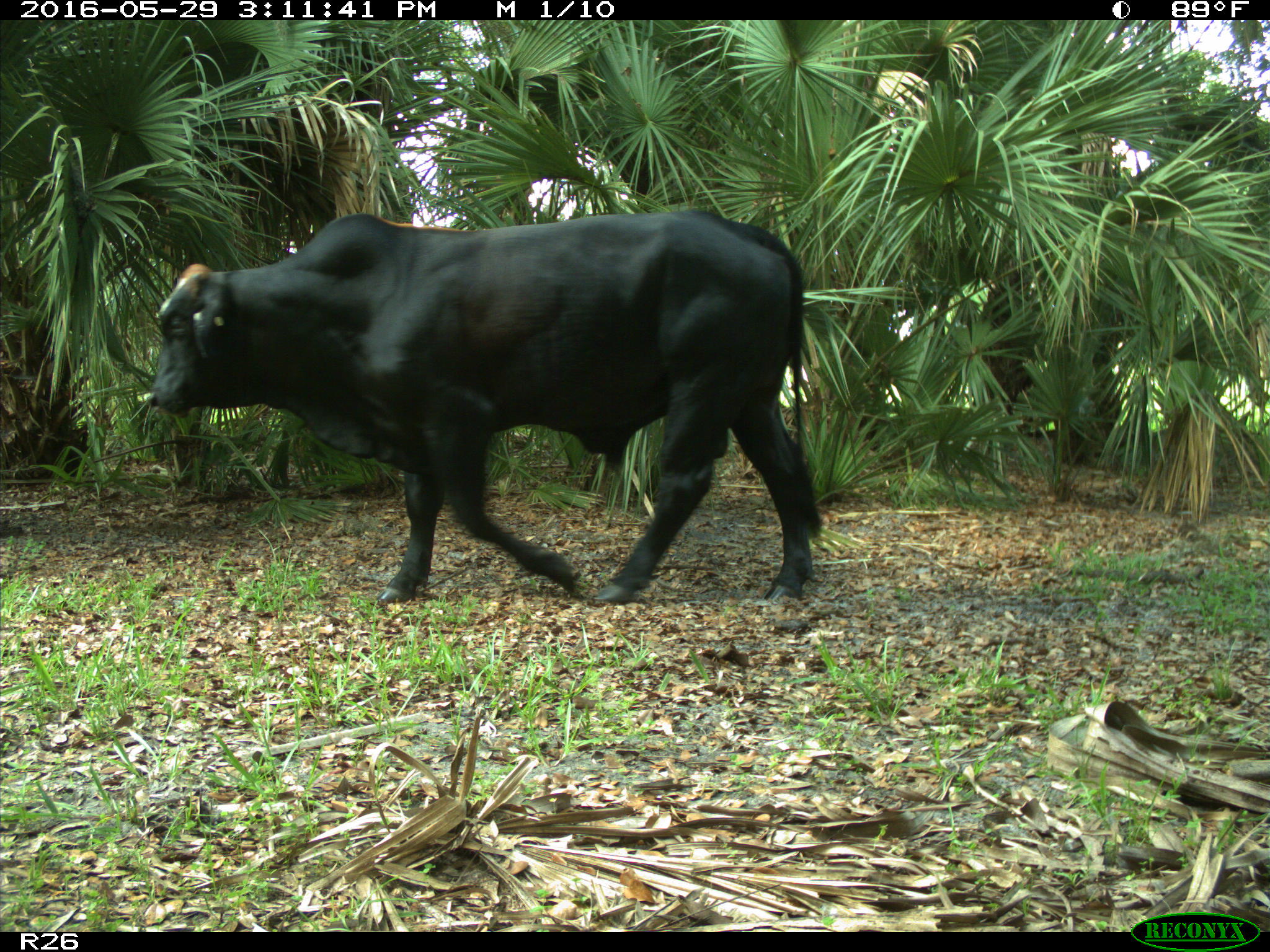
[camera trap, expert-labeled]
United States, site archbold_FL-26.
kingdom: Animalia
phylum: Chordata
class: Mammalia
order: Artiodactyla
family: Bovidae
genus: Bos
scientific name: Bos taurus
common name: domestic cow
Bos taurus (domestic cow).